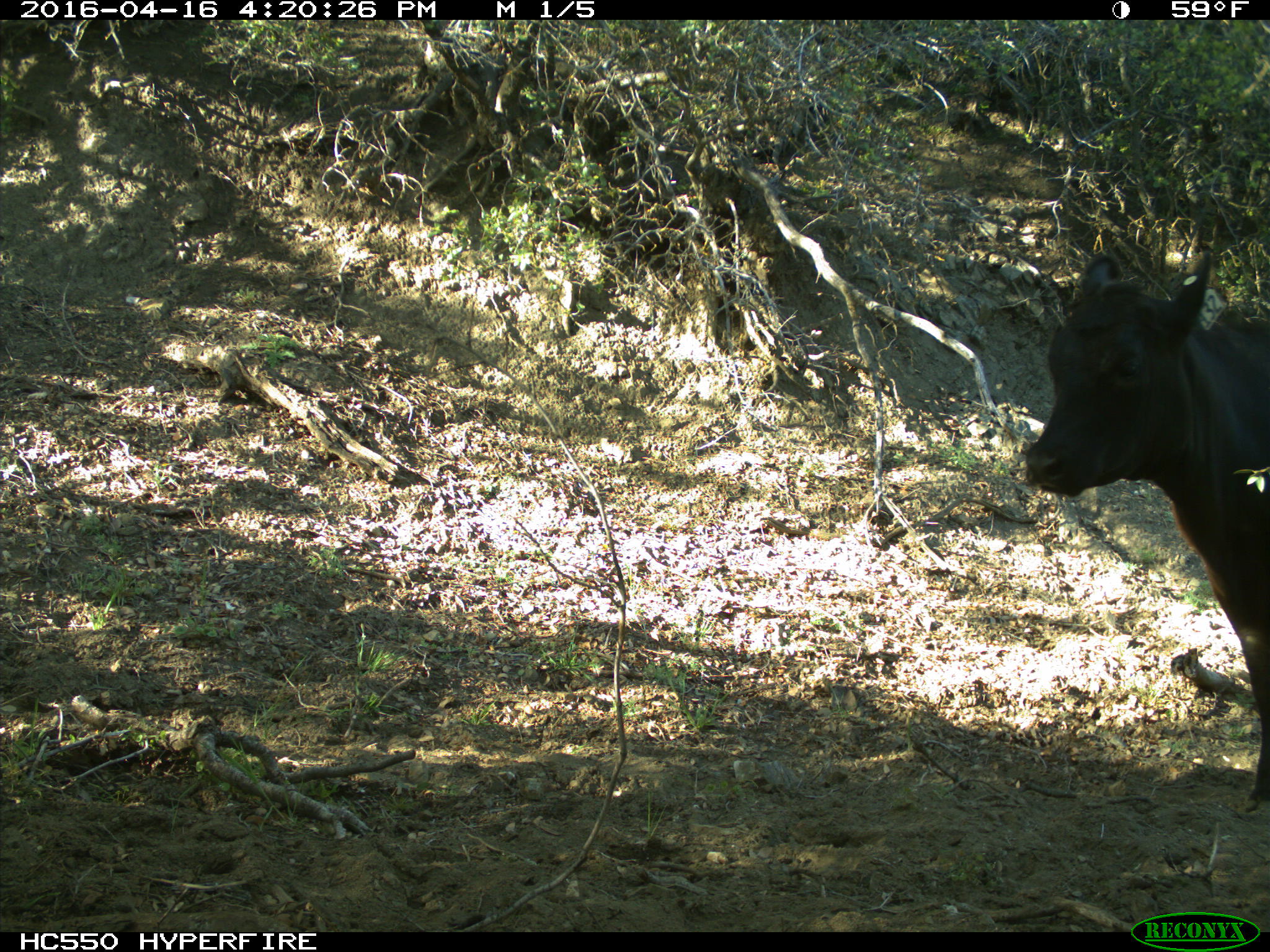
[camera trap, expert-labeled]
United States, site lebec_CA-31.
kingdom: Animalia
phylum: Chordata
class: Mammalia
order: Artiodactyla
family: Bovidae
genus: Bos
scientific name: Bos taurus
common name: domestic cow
Bos taurus (domestic cow).